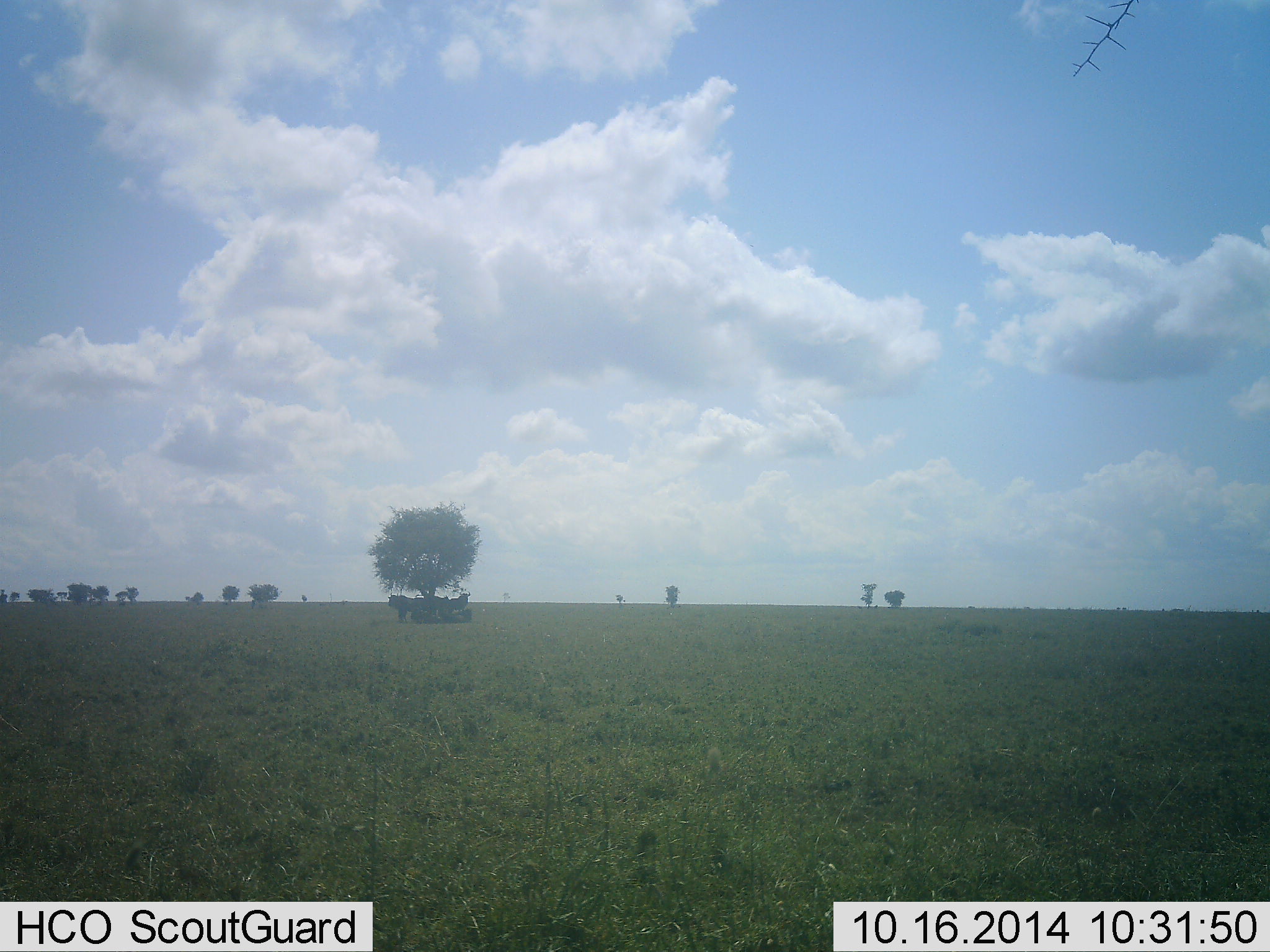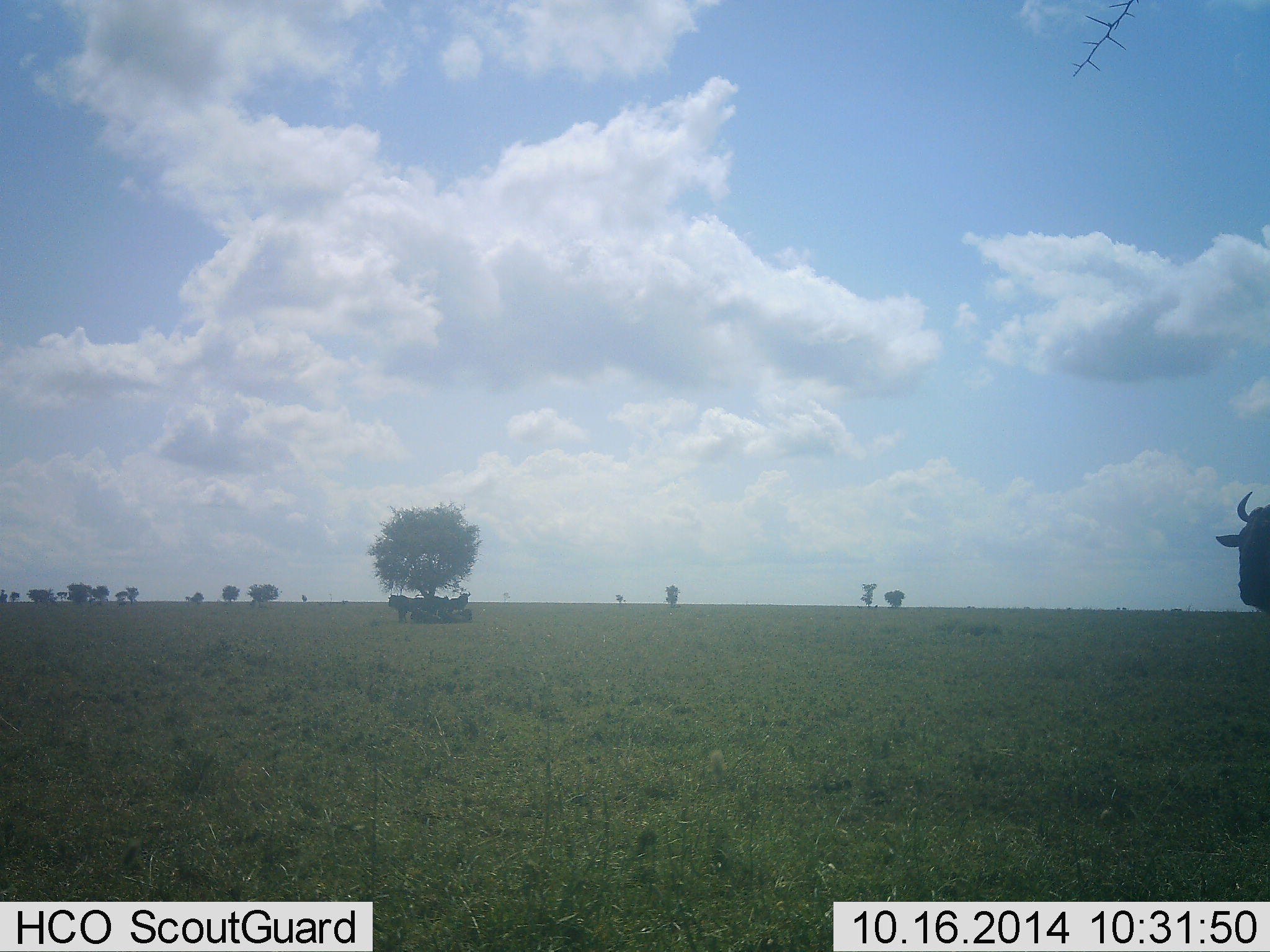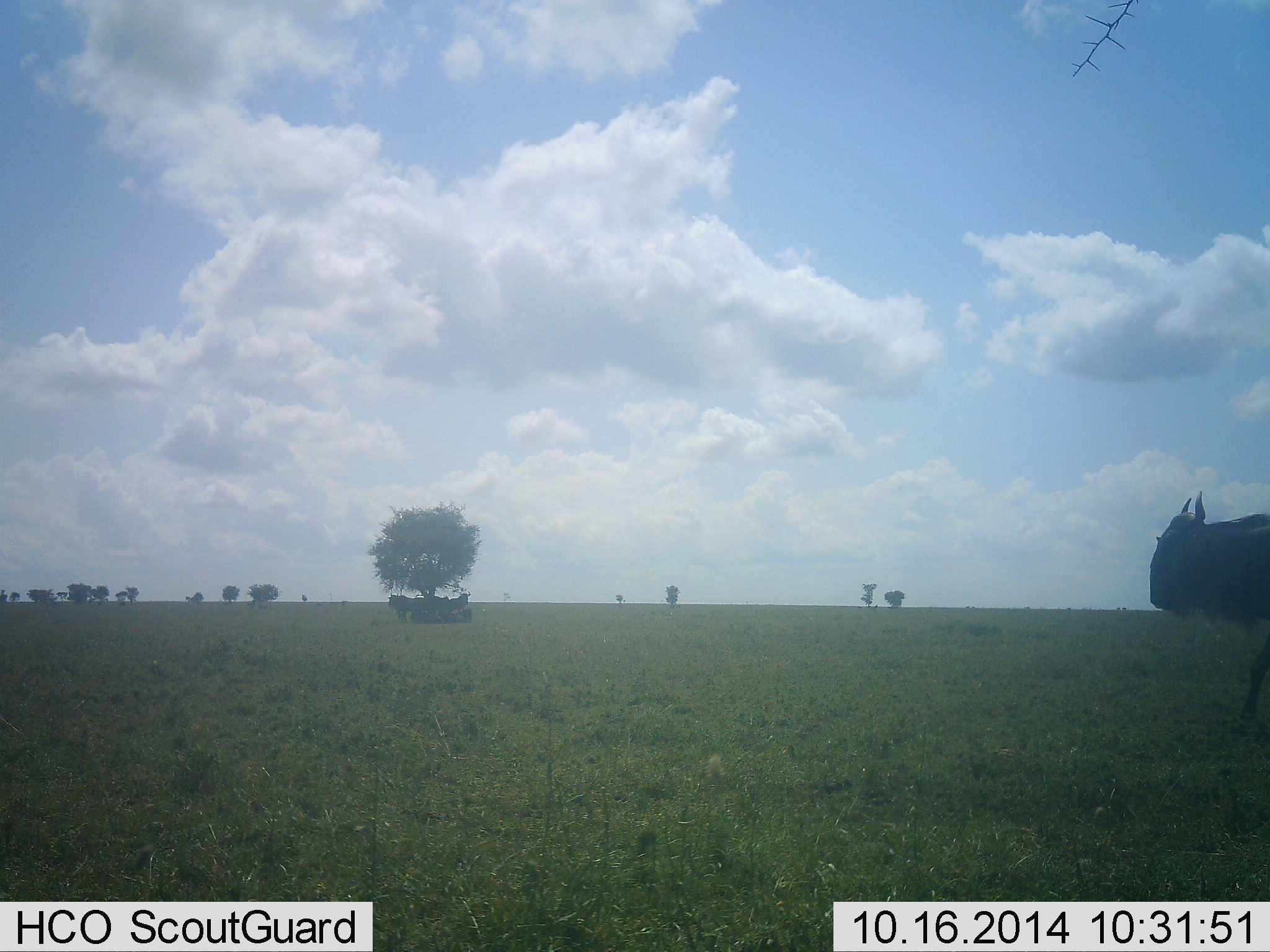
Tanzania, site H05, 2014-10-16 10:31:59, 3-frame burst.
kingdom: Animalia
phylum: Chordata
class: Mammalia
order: Artiodactyla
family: Bovidae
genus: Connochaetes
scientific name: Connochaetes taurinus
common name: blue wildebeest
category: wildebeest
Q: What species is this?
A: Wildebeest (blue wildebeest) (Connochaetes taurinus).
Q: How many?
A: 1.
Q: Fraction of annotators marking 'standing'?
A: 50%.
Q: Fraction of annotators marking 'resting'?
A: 30%.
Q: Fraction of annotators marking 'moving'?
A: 60%.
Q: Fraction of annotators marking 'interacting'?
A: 0%.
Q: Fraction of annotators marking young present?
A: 0%.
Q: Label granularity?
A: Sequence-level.